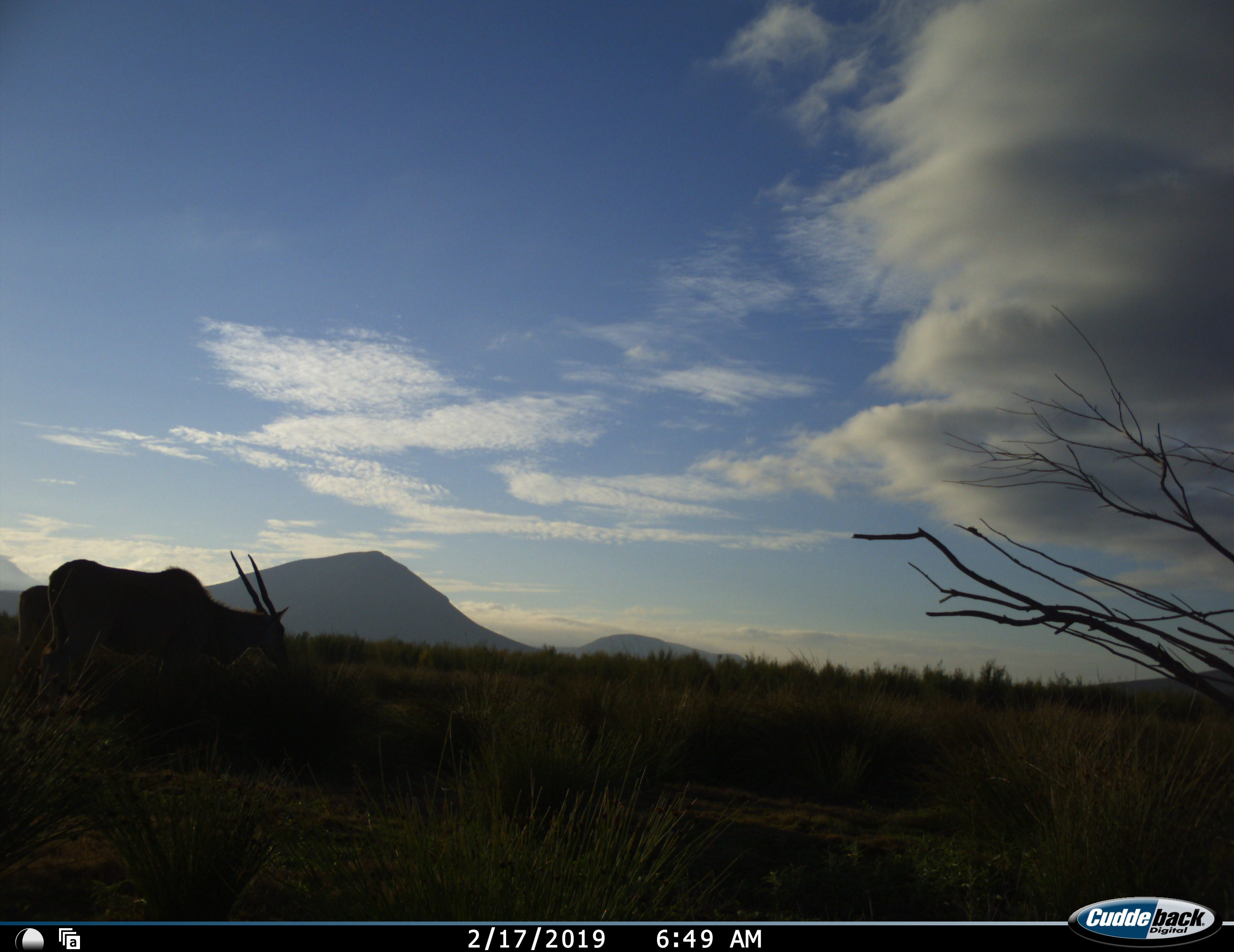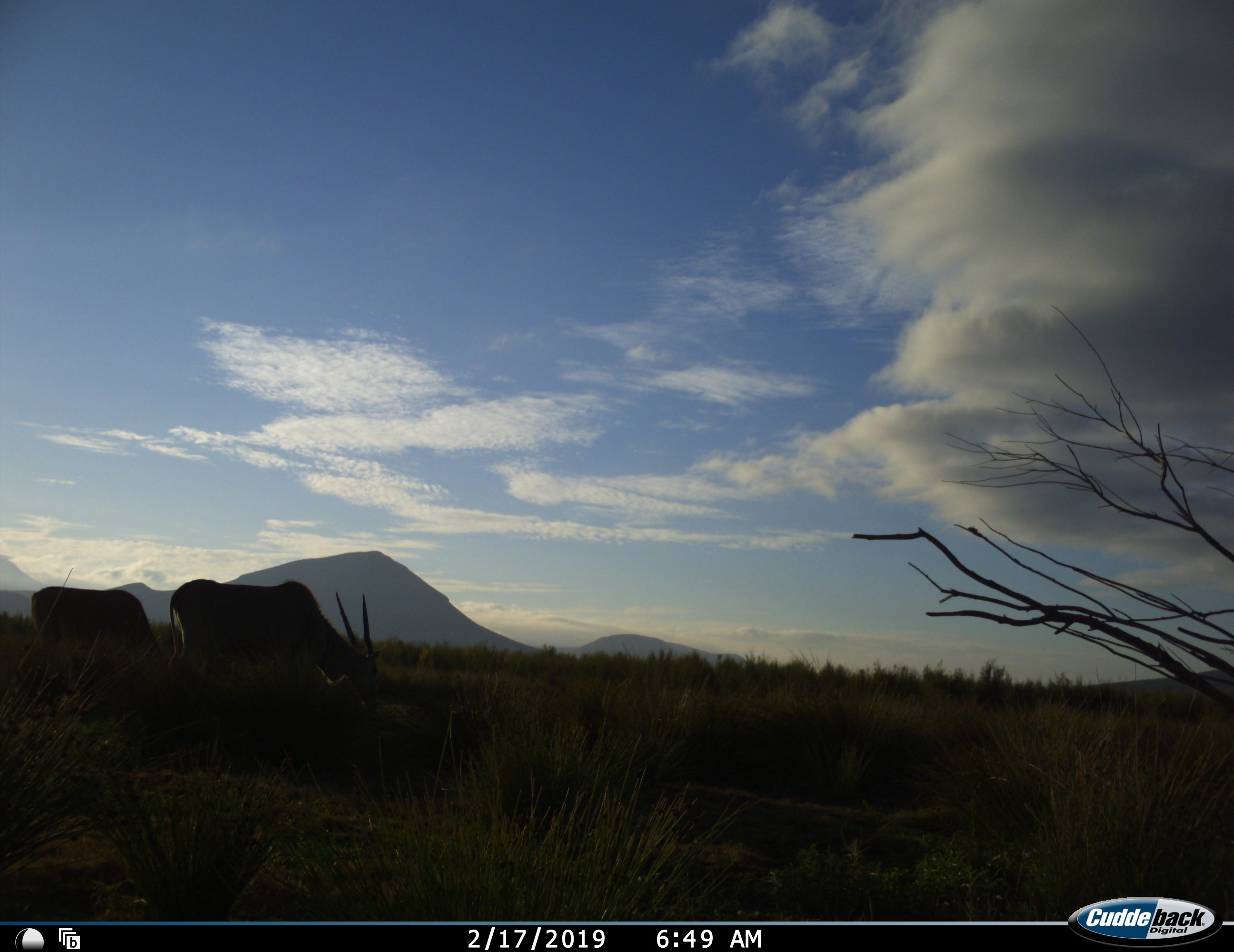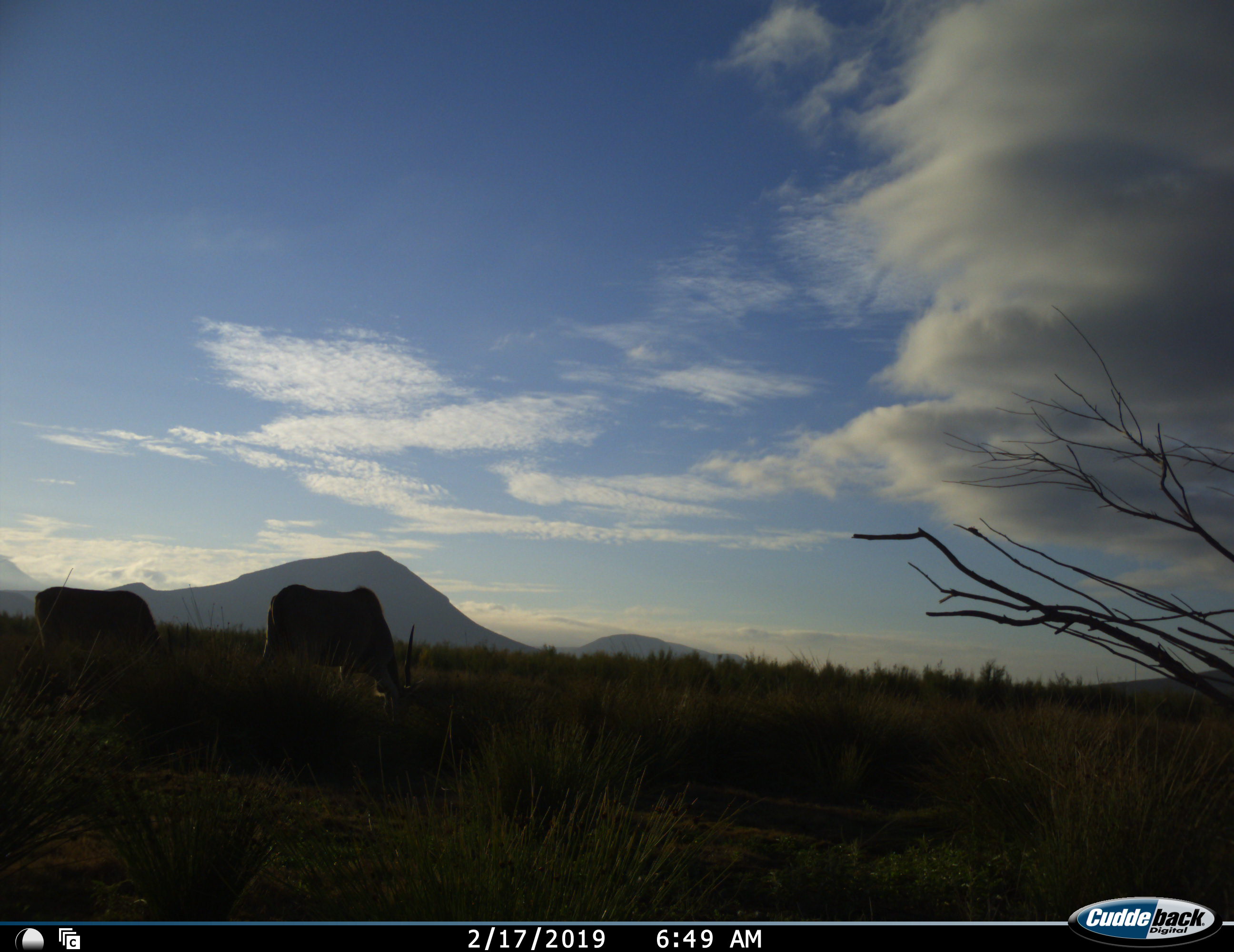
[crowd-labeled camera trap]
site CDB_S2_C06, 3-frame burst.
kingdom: Animalia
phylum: Chordata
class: Mammalia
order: Artiodactyla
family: Bovidae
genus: Tragelaphus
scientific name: Tragelaphus oryx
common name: eland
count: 2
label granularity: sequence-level